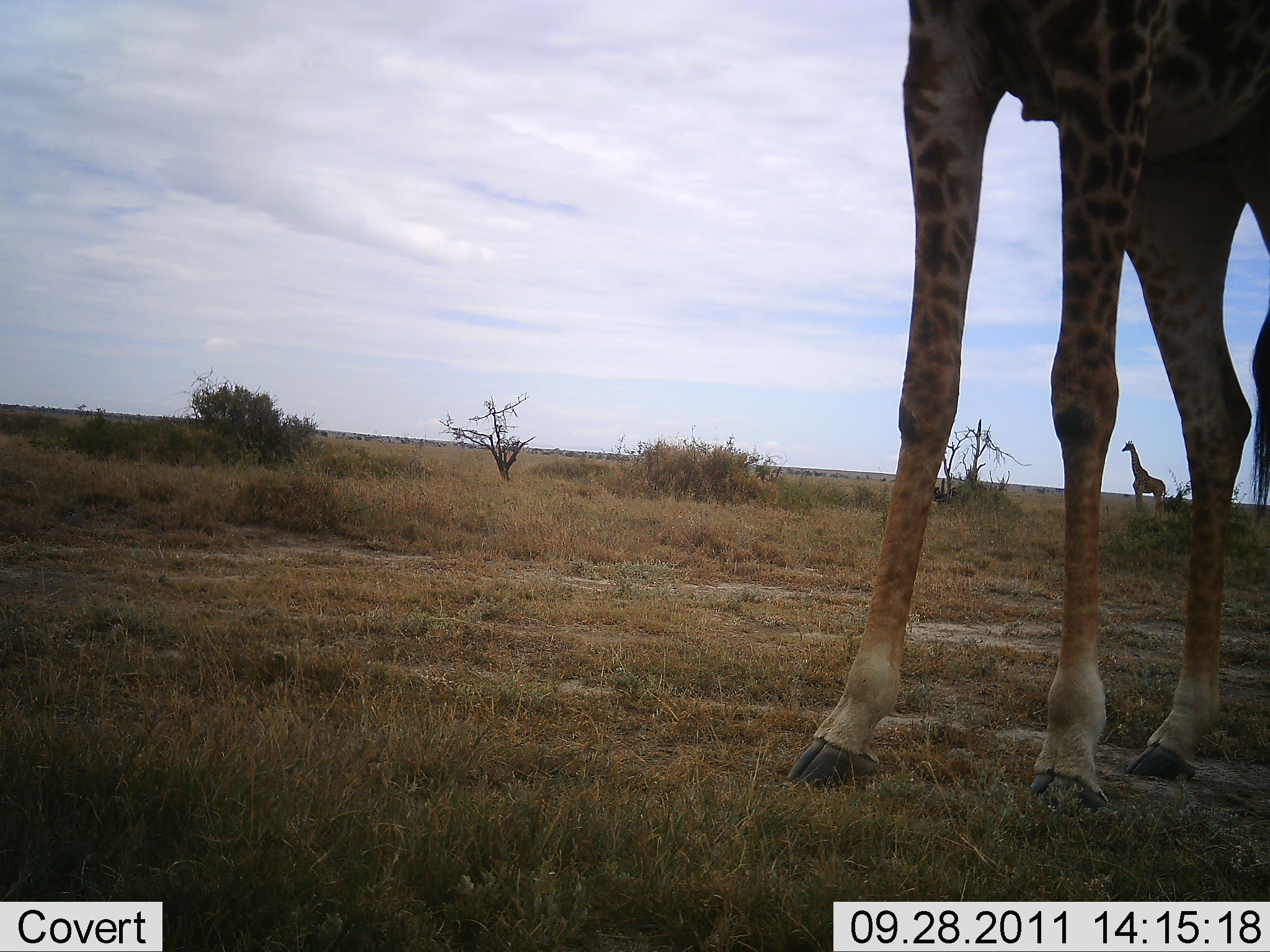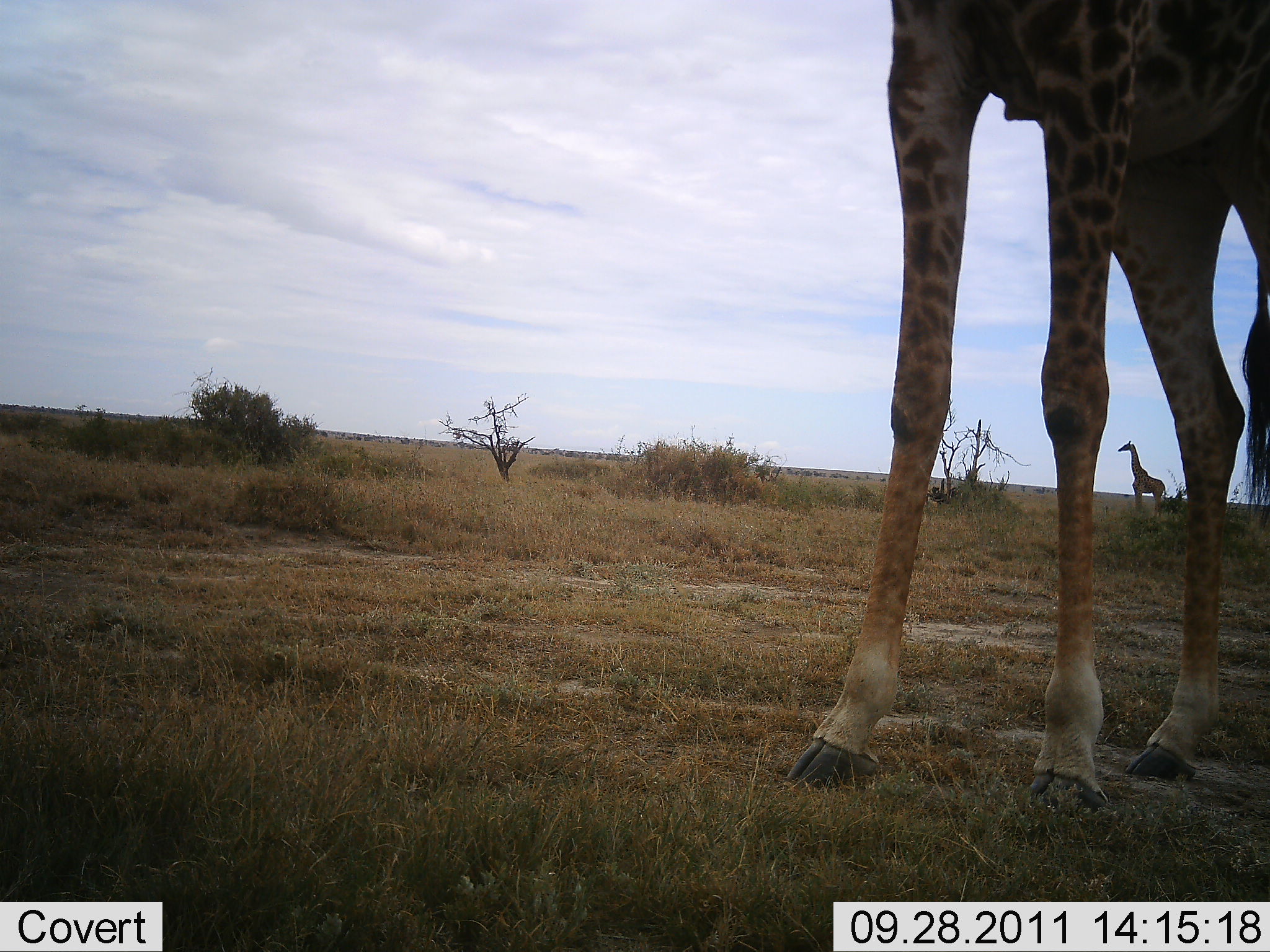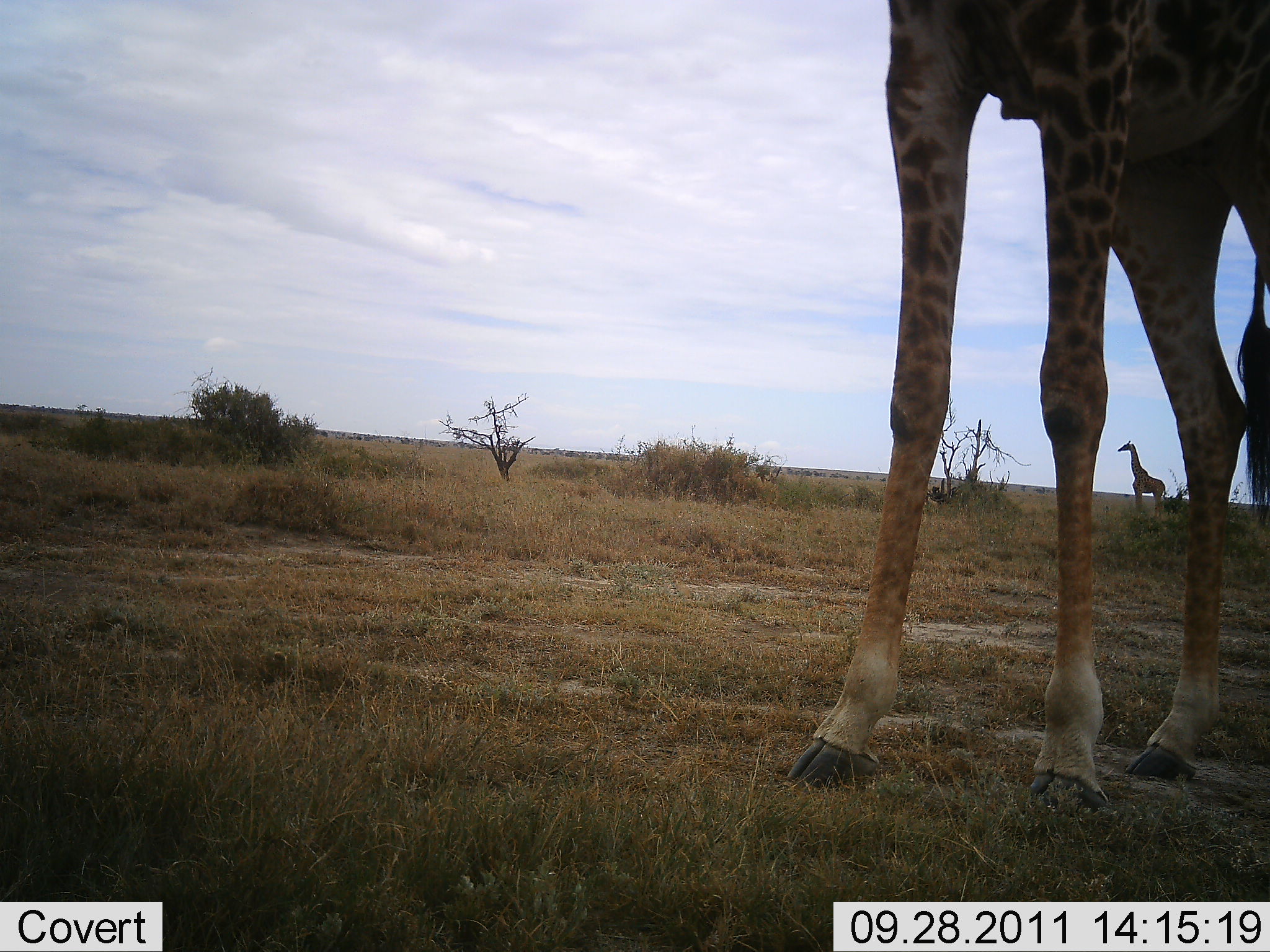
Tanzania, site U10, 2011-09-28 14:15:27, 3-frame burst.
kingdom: Animalia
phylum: Chordata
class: Mammalia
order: Artiodactyla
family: Giraffidae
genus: Giraffa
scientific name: Giraffa camelopardalis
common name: giraffe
Giraffe (Giraffa camelopardalis), count 2. Behavior (volunteer vote fractions): standing 100%, resting 0%, moving 0%, interacting 0%. Young present (vote fraction): 0%. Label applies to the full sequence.